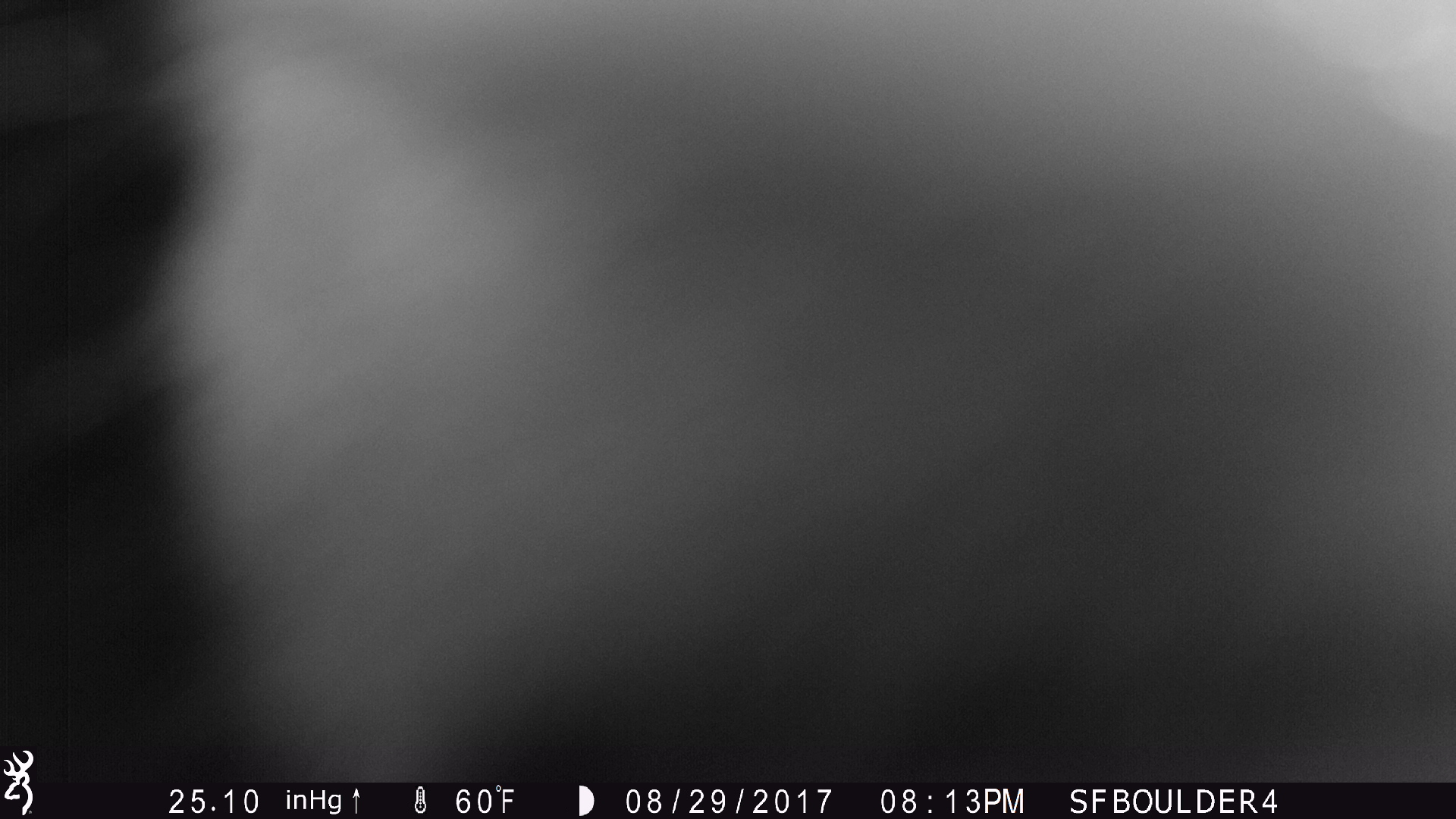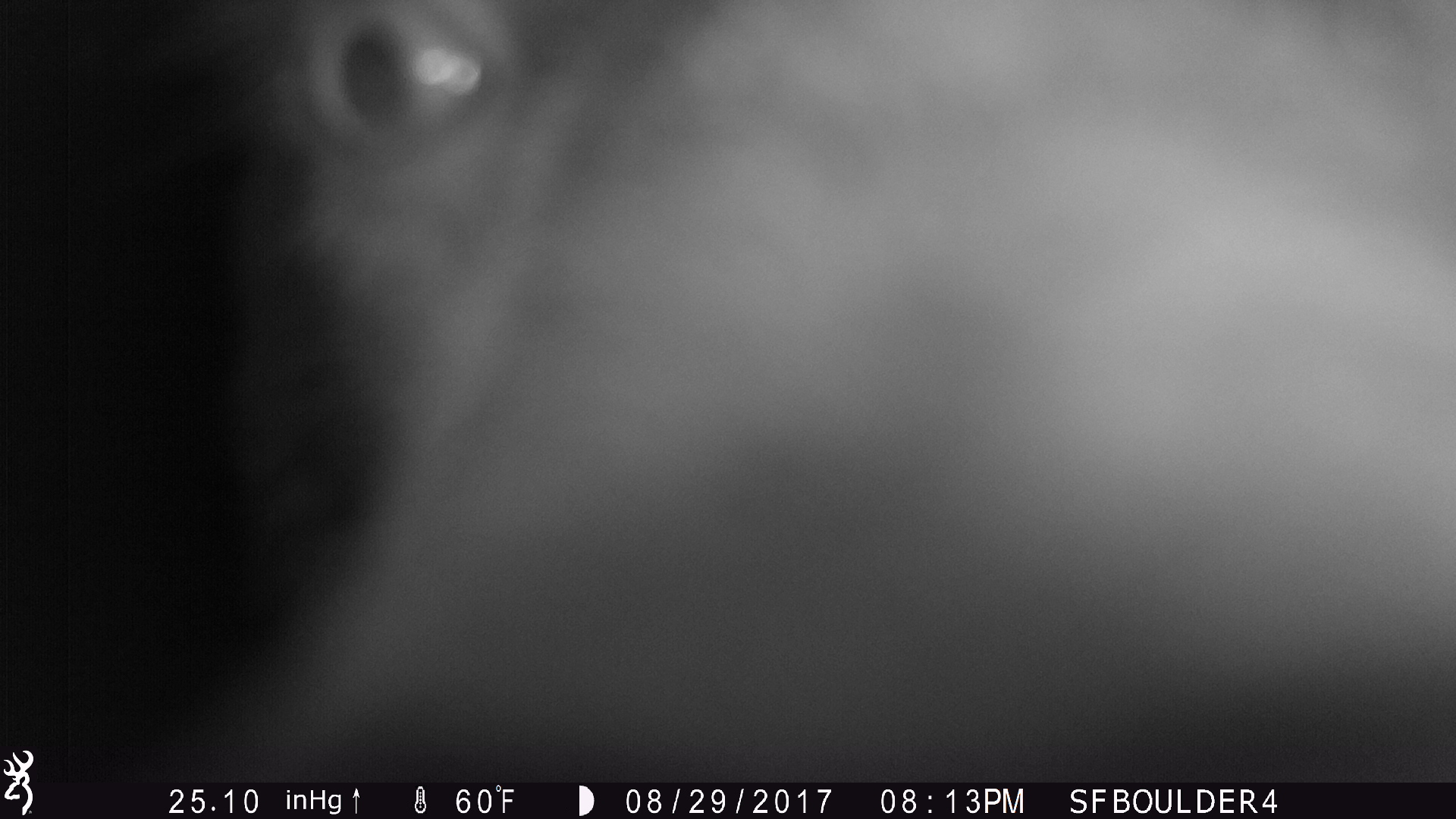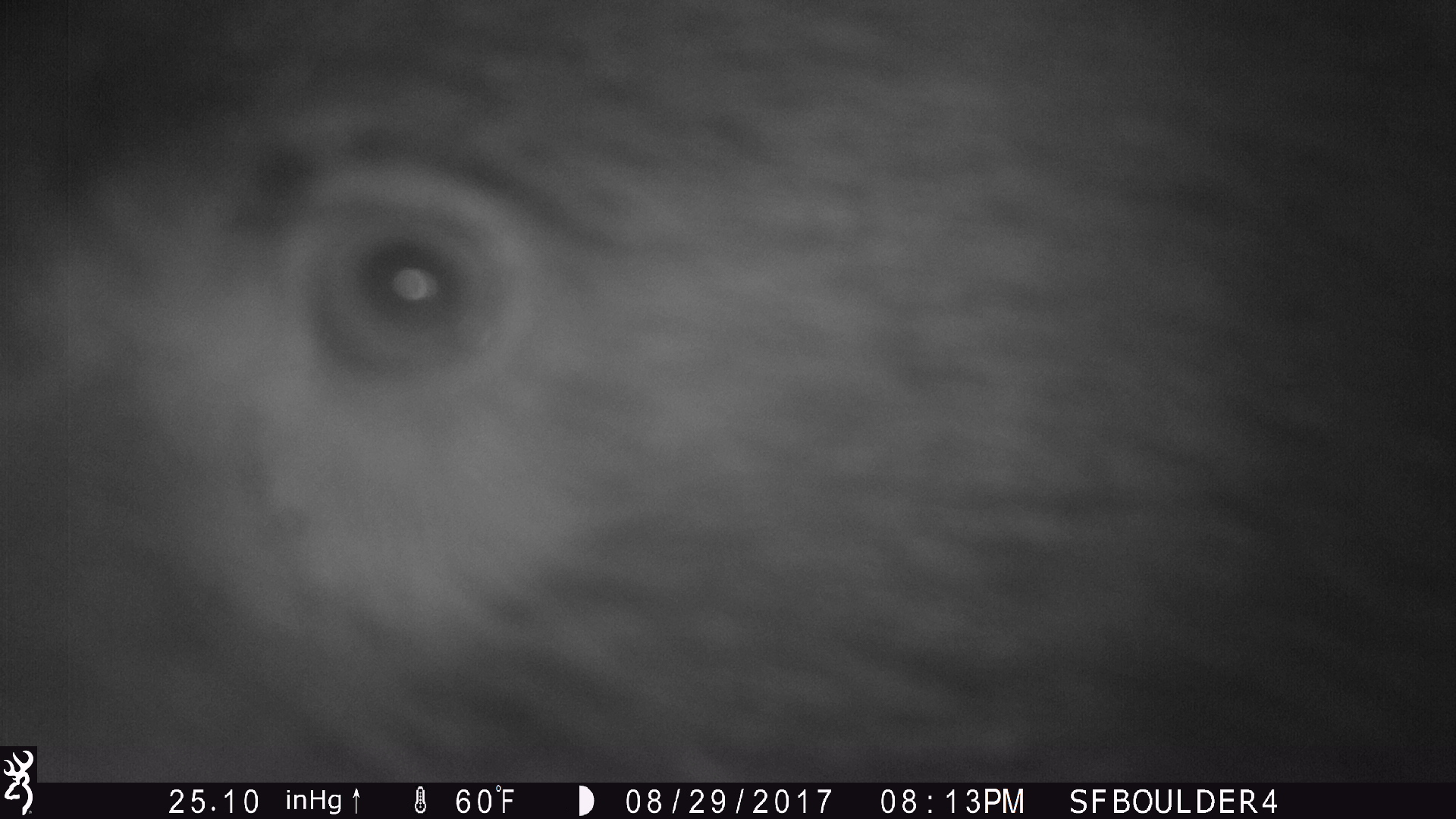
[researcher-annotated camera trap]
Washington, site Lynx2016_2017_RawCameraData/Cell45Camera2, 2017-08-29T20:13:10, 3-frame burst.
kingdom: Animalia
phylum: Chordata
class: Mammalia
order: Carnivora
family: Ursidae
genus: Ursus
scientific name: Ursus americanus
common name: american black bear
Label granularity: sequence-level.